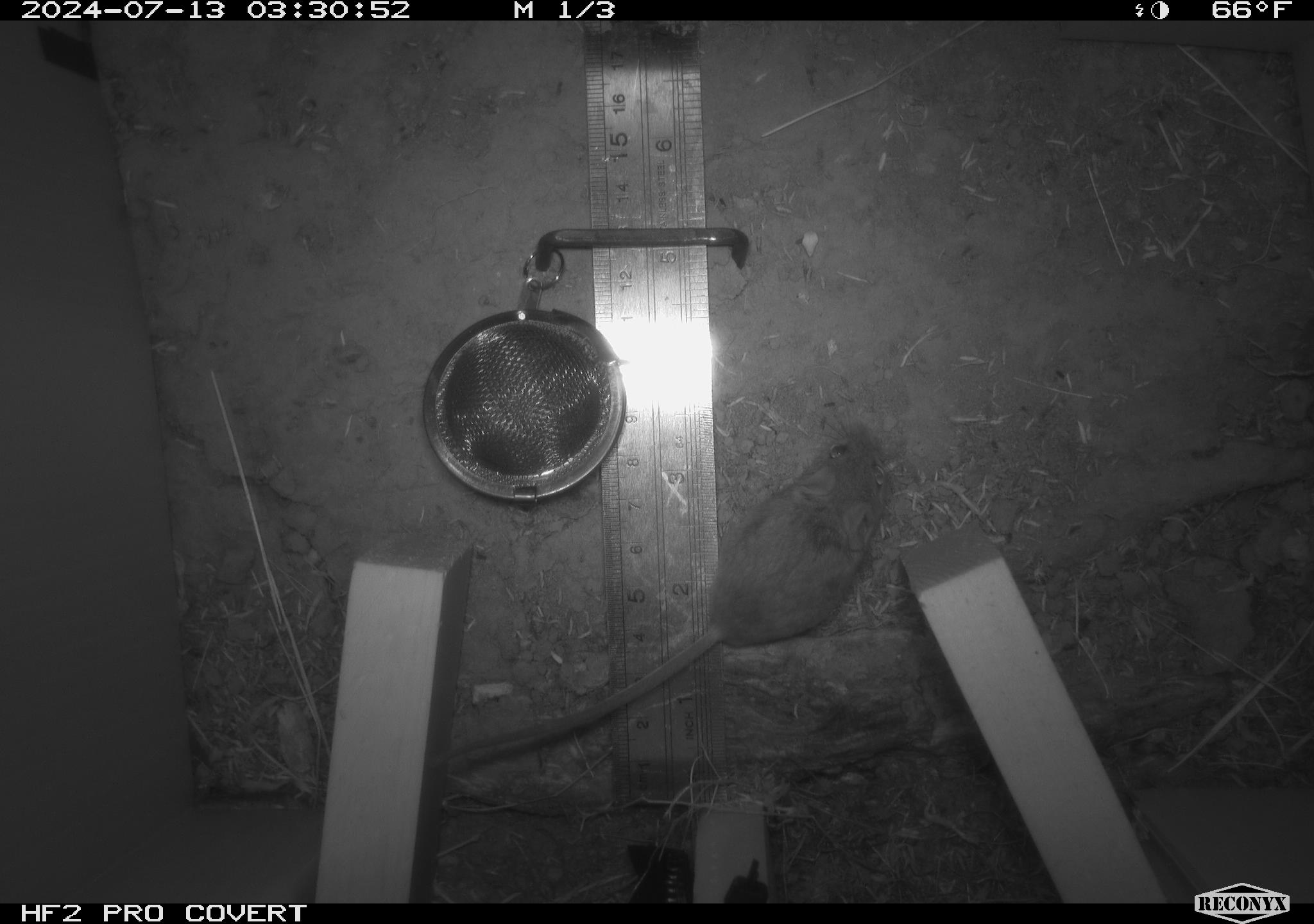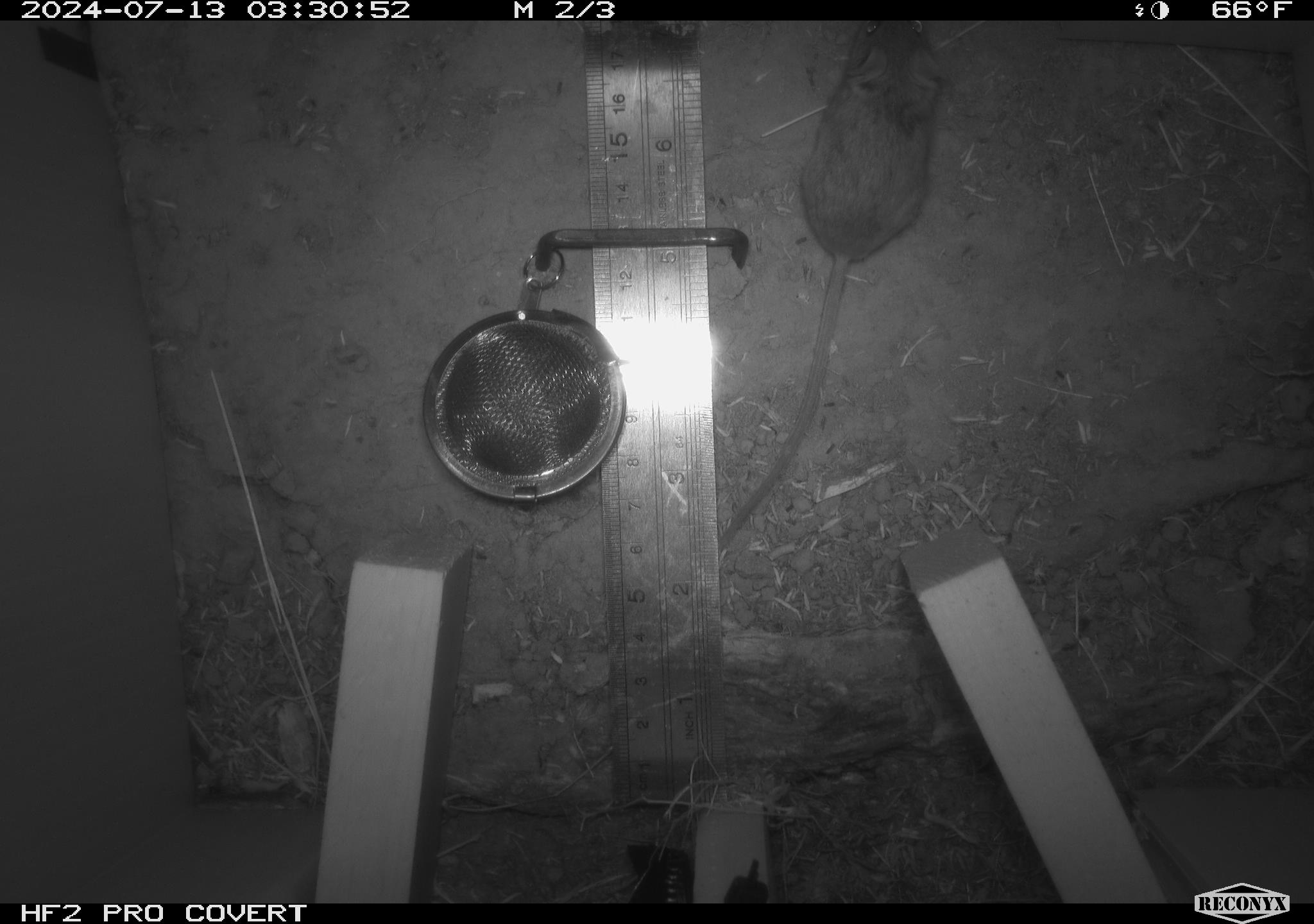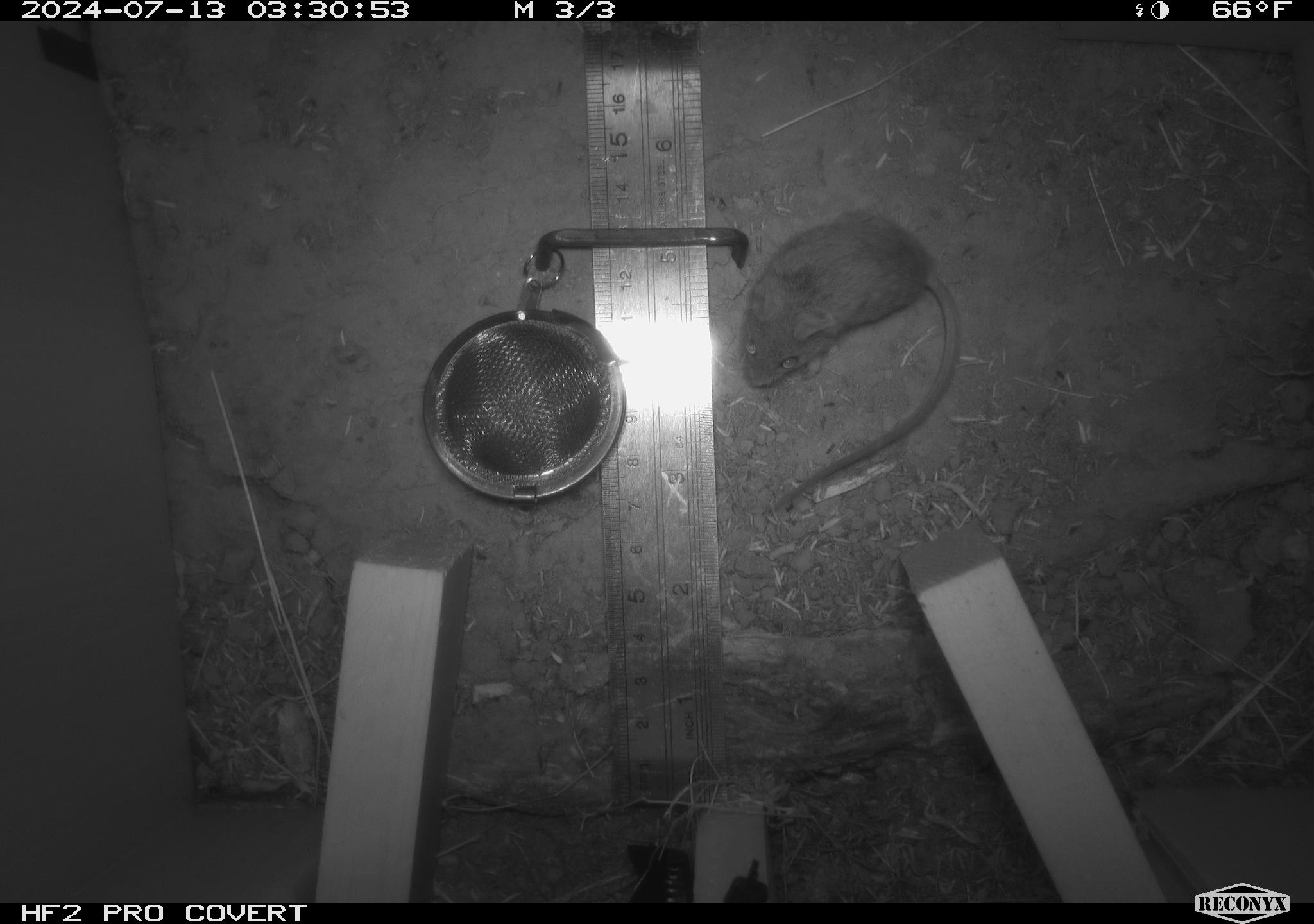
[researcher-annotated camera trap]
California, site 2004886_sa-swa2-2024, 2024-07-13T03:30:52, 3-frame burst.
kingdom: Animalia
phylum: Chordata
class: Mammalia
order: Rodentia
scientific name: Rodentia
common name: mouse species